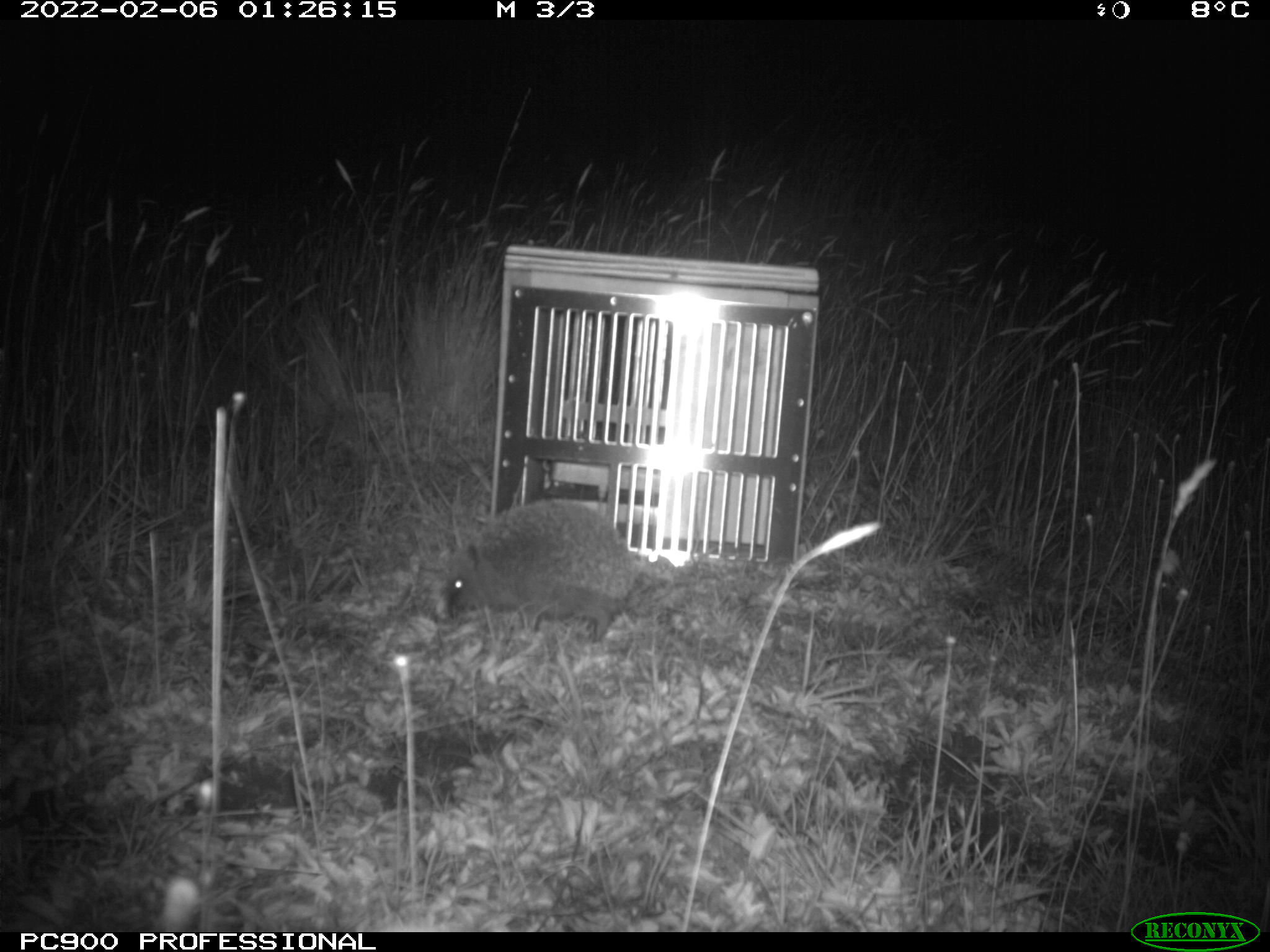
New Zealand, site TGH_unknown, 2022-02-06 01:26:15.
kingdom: Animalia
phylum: Chordata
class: Mammalia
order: Eulipotyphla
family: Erinaceidae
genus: Erinaceus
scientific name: Erinaceus europaeus europaeus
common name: european hedgehog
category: hedgehog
Hedgehog (european hedgehog) (Erinaceus europaeus europaeus).